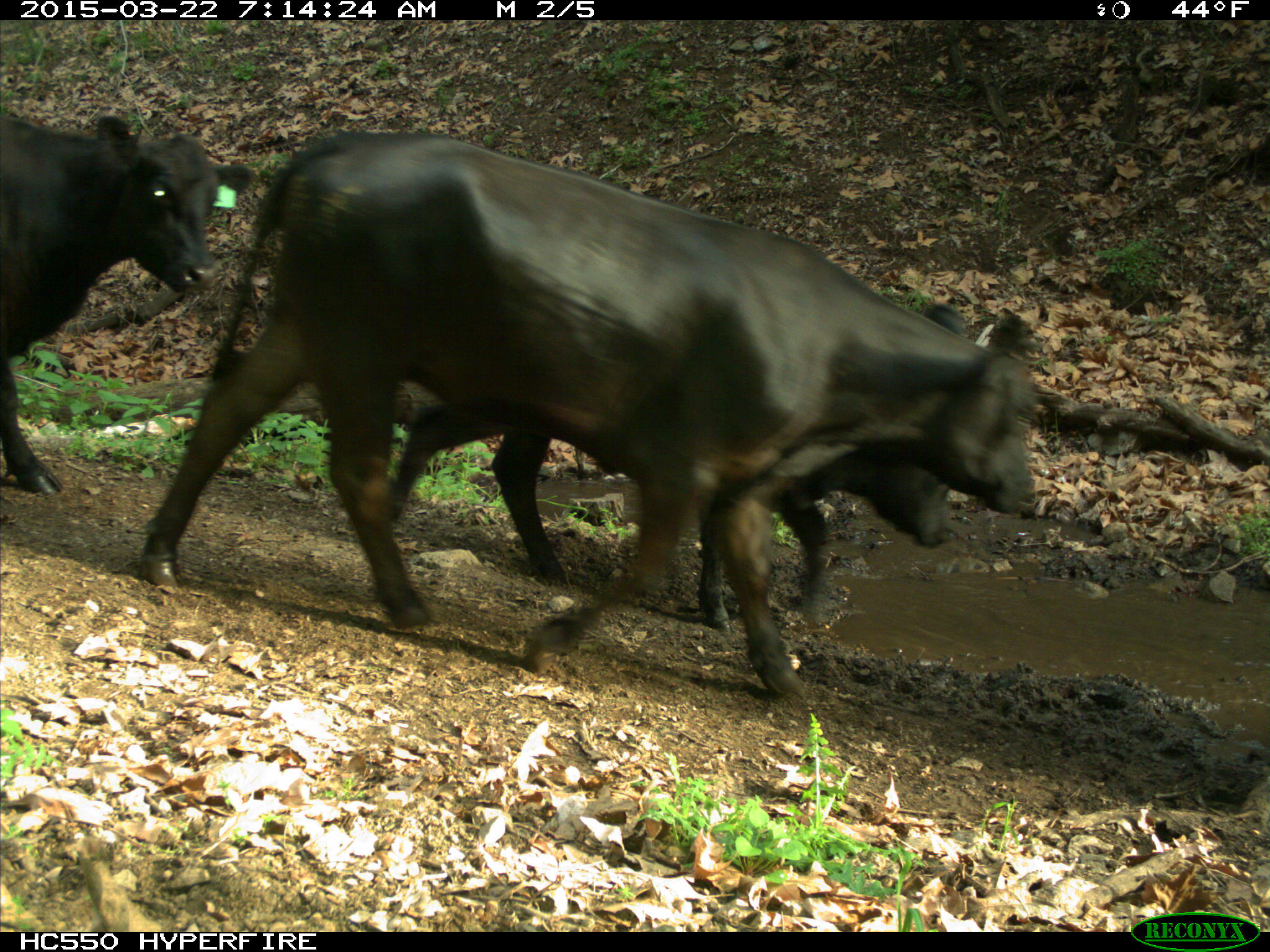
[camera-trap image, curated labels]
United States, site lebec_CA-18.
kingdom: Animalia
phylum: Chordata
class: Mammalia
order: Artiodactyla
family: Bovidae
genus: Bos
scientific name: Bos taurus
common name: domestic cow